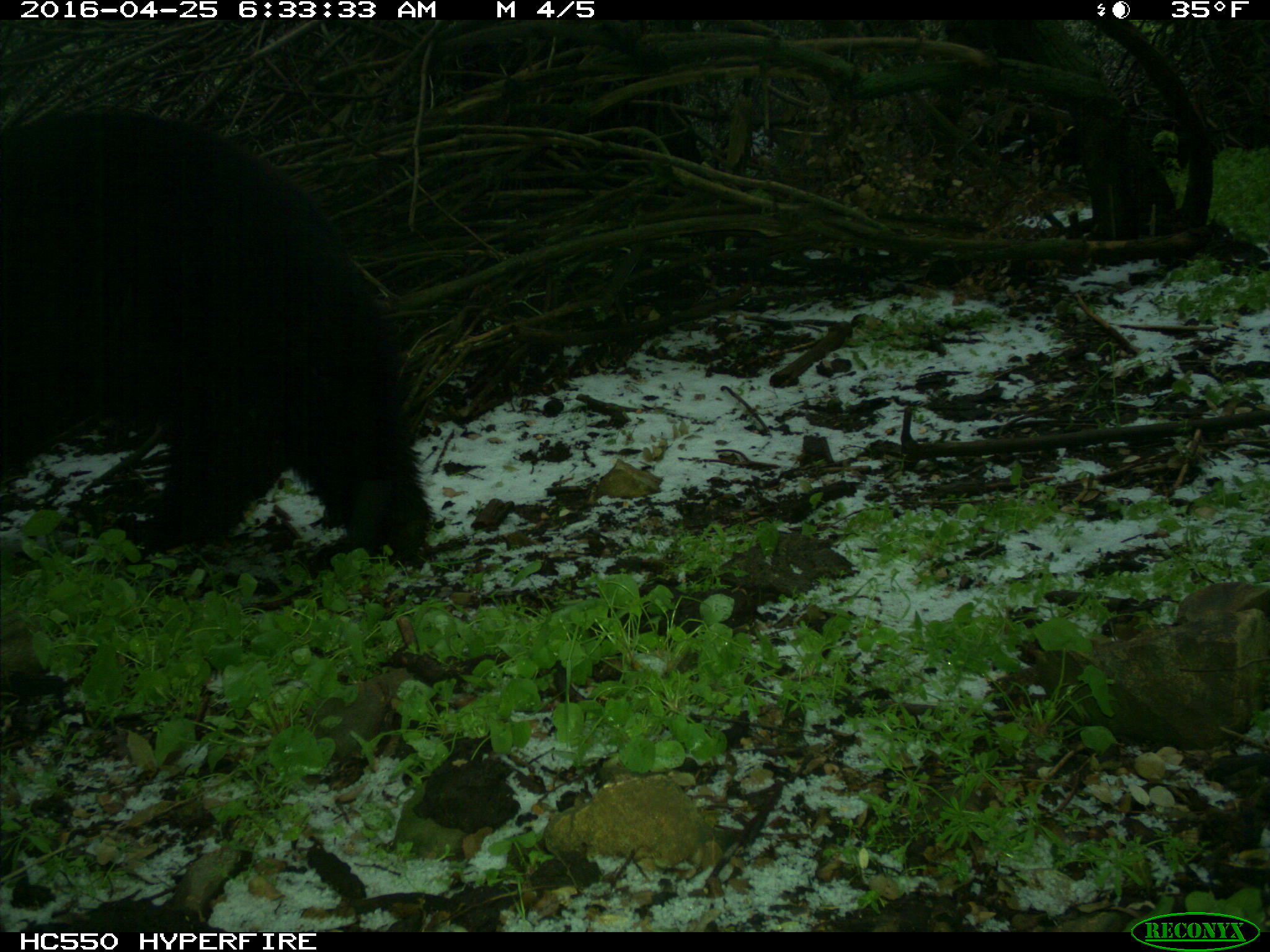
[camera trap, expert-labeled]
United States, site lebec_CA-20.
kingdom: Animalia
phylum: Chordata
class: Mammalia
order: Carnivora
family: Ursidae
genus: Ursus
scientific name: Ursus americanus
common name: american black bear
Ursus americanus (american black bear).